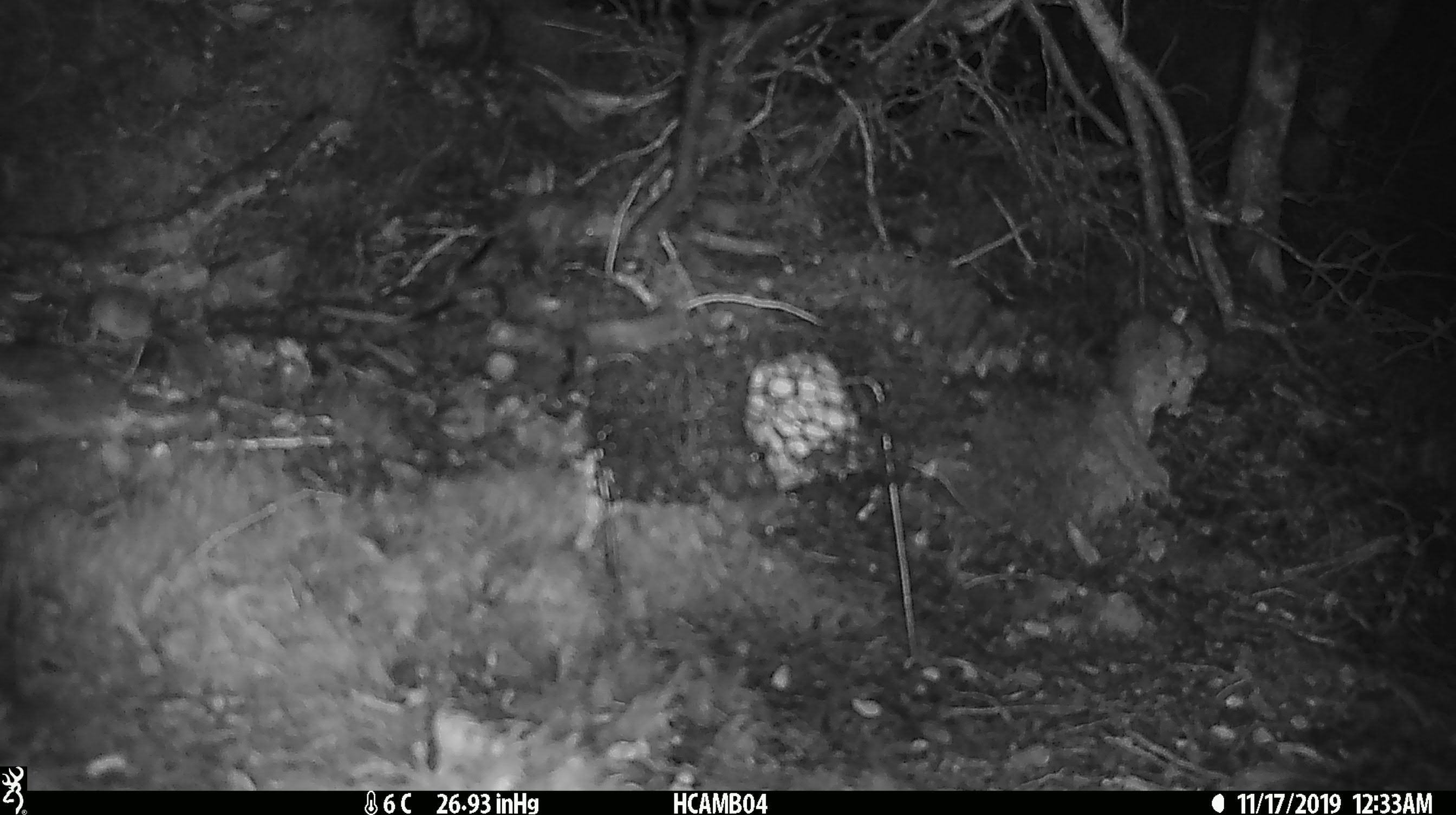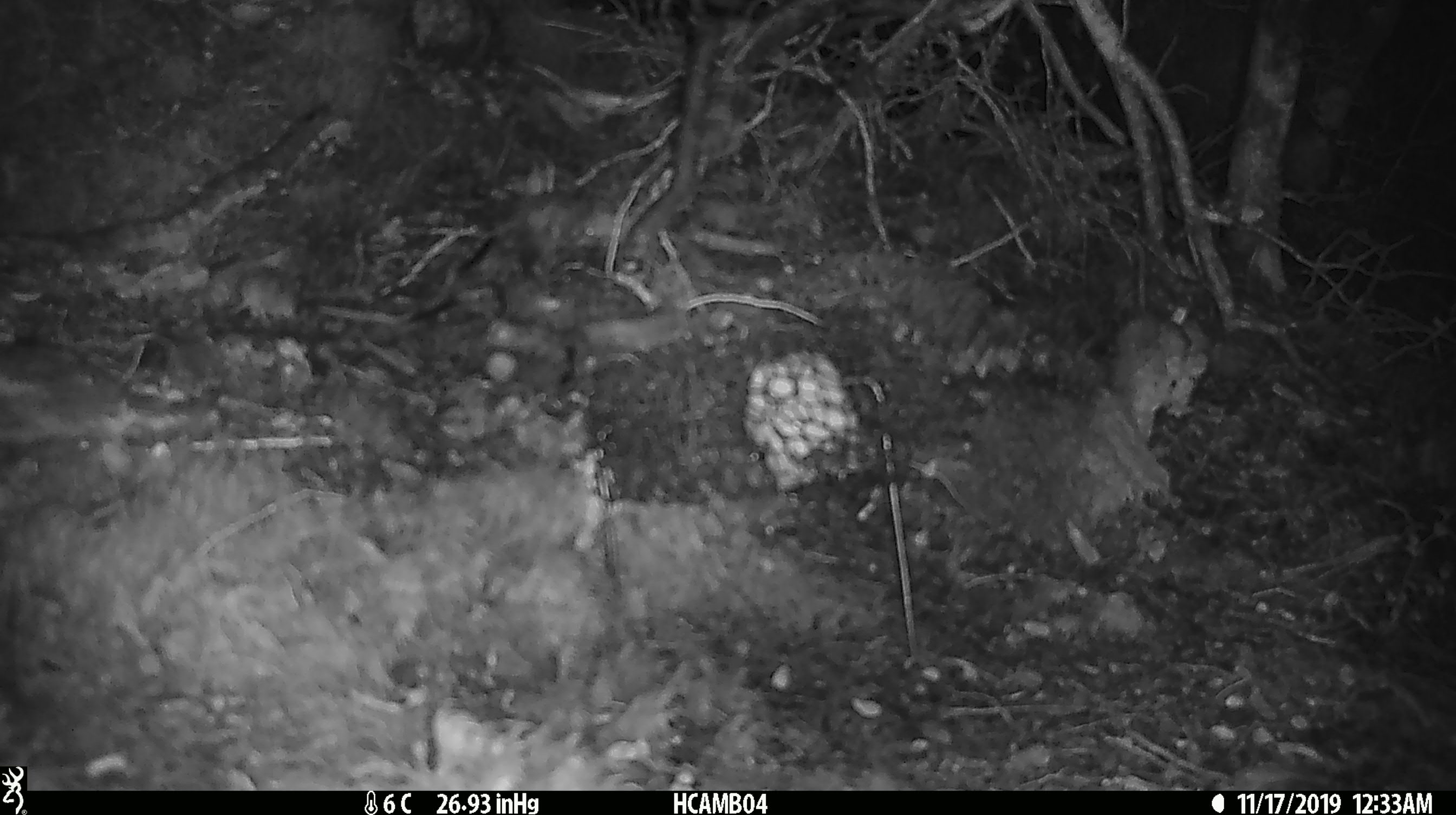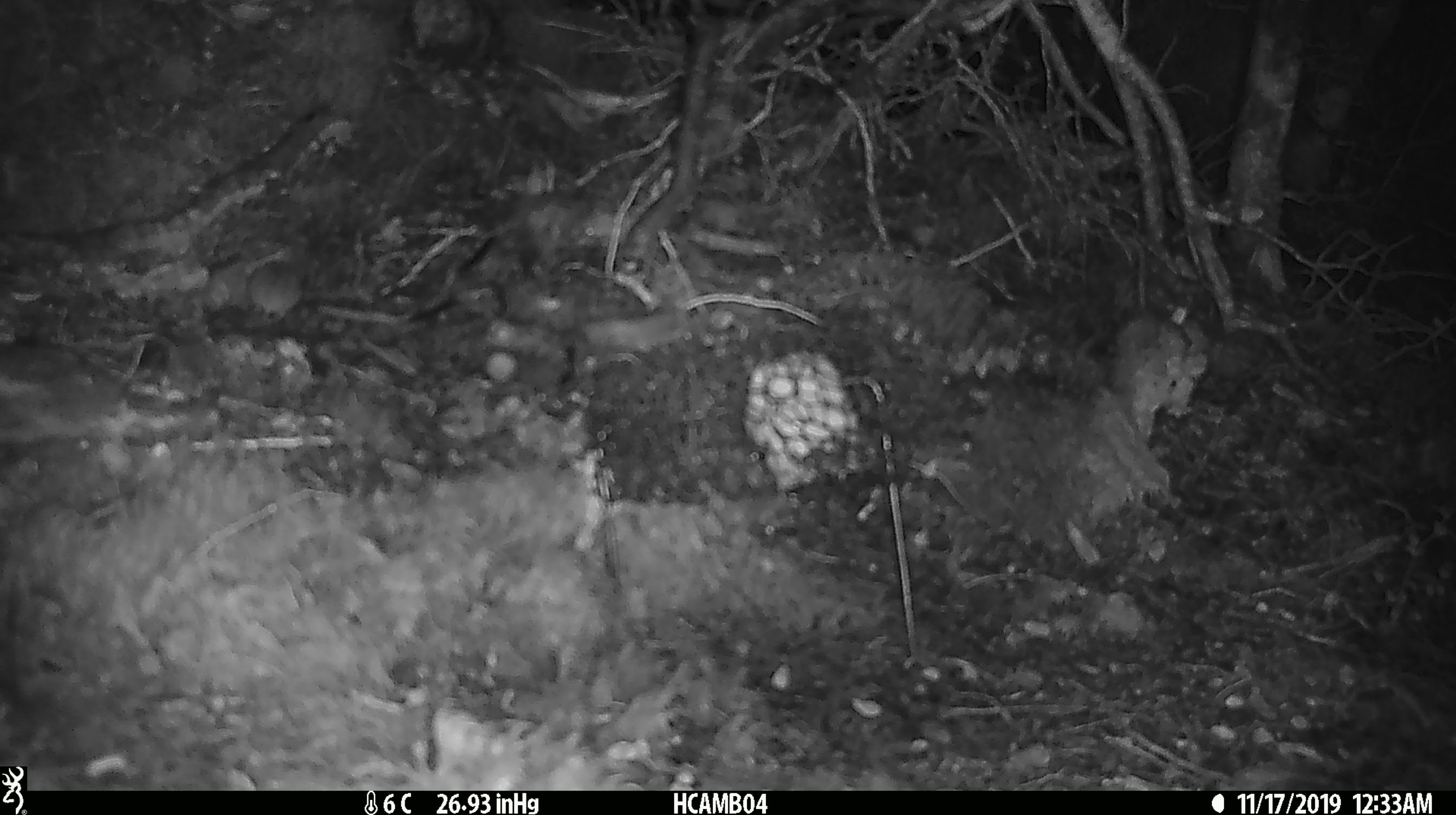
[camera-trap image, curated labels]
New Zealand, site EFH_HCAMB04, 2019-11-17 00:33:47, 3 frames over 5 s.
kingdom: Animalia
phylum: Chordata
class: Mammalia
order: Rodentia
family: Muridae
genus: Mus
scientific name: Mus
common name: mouse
Mouse (Mus).